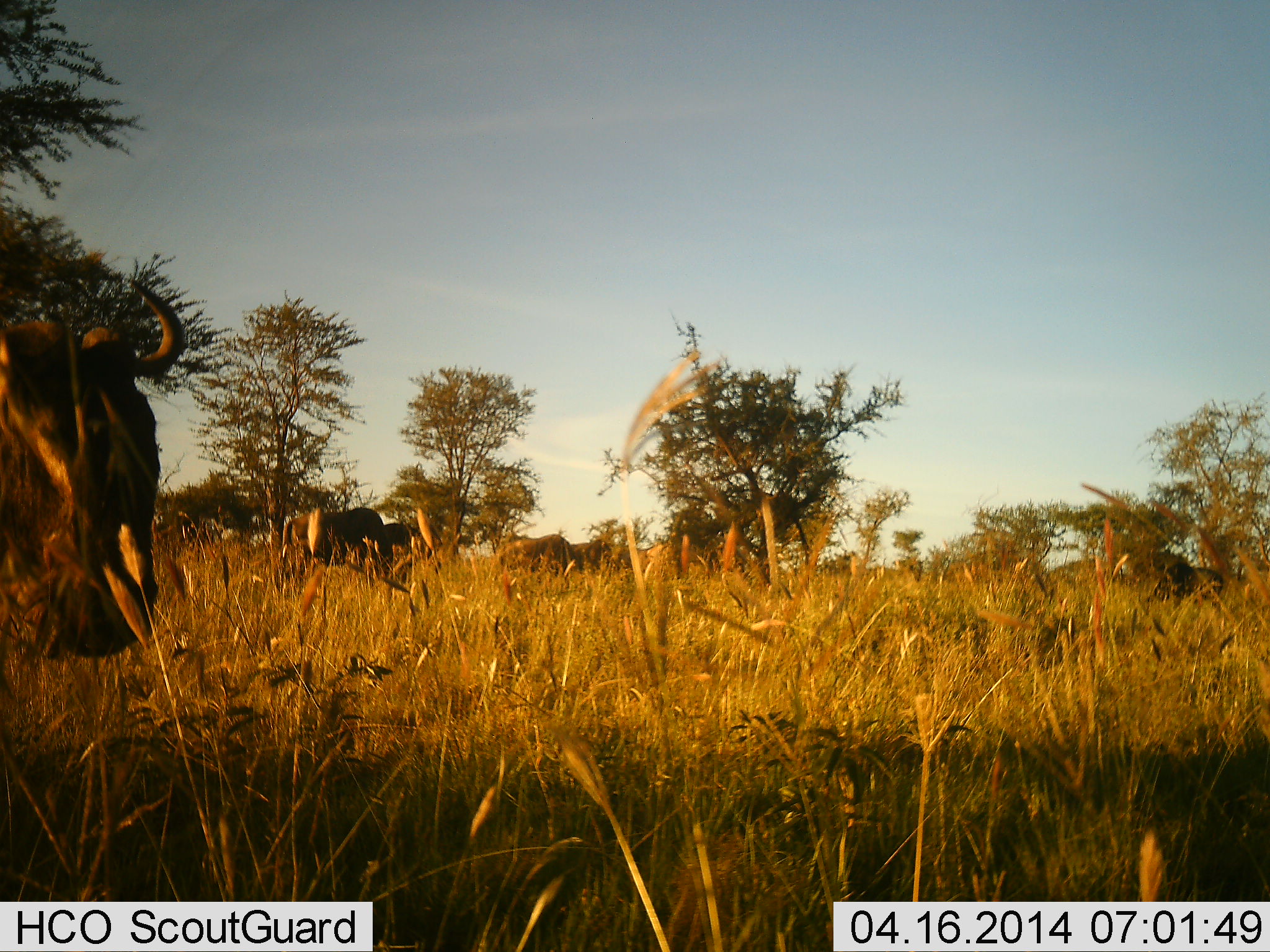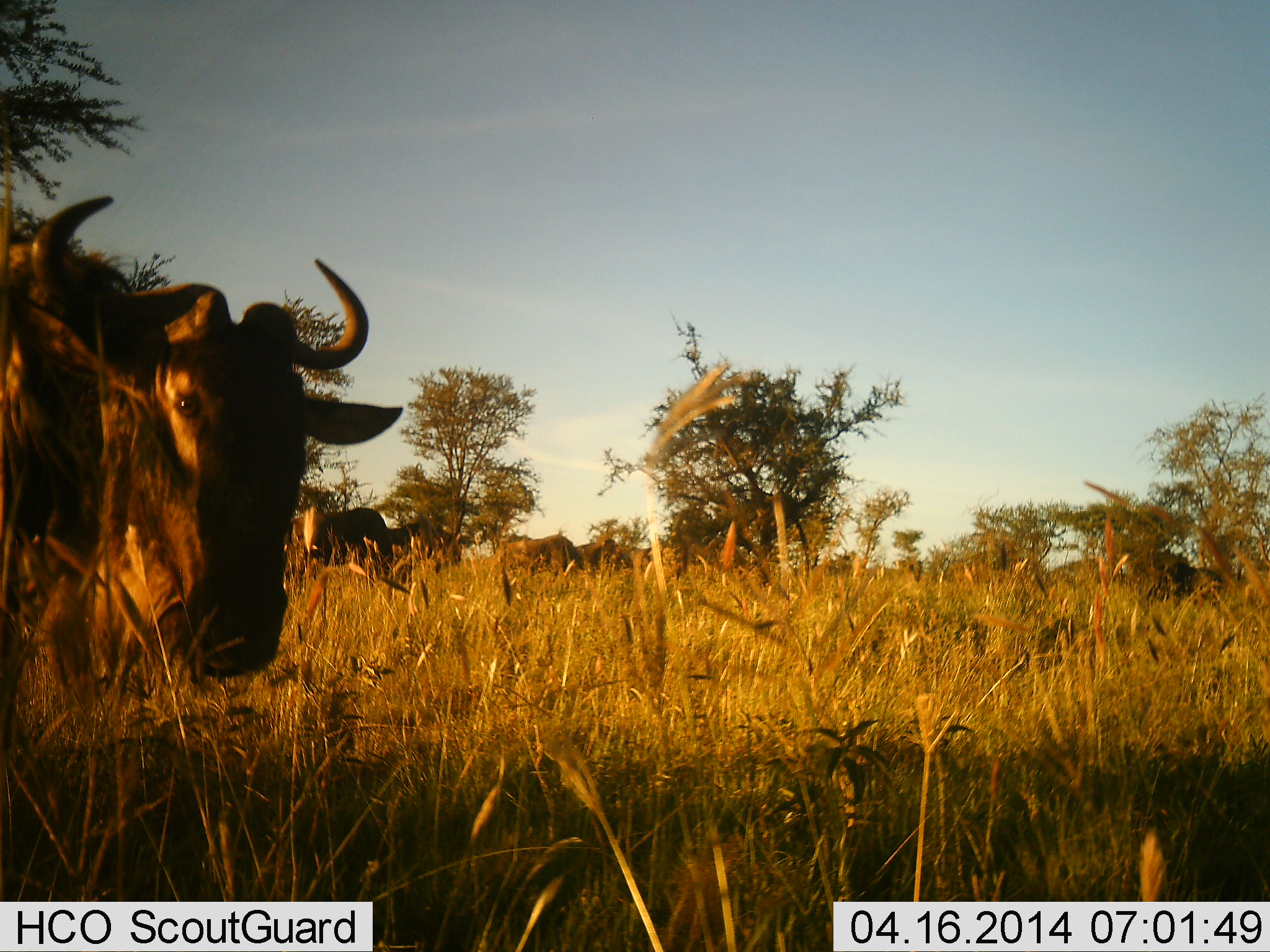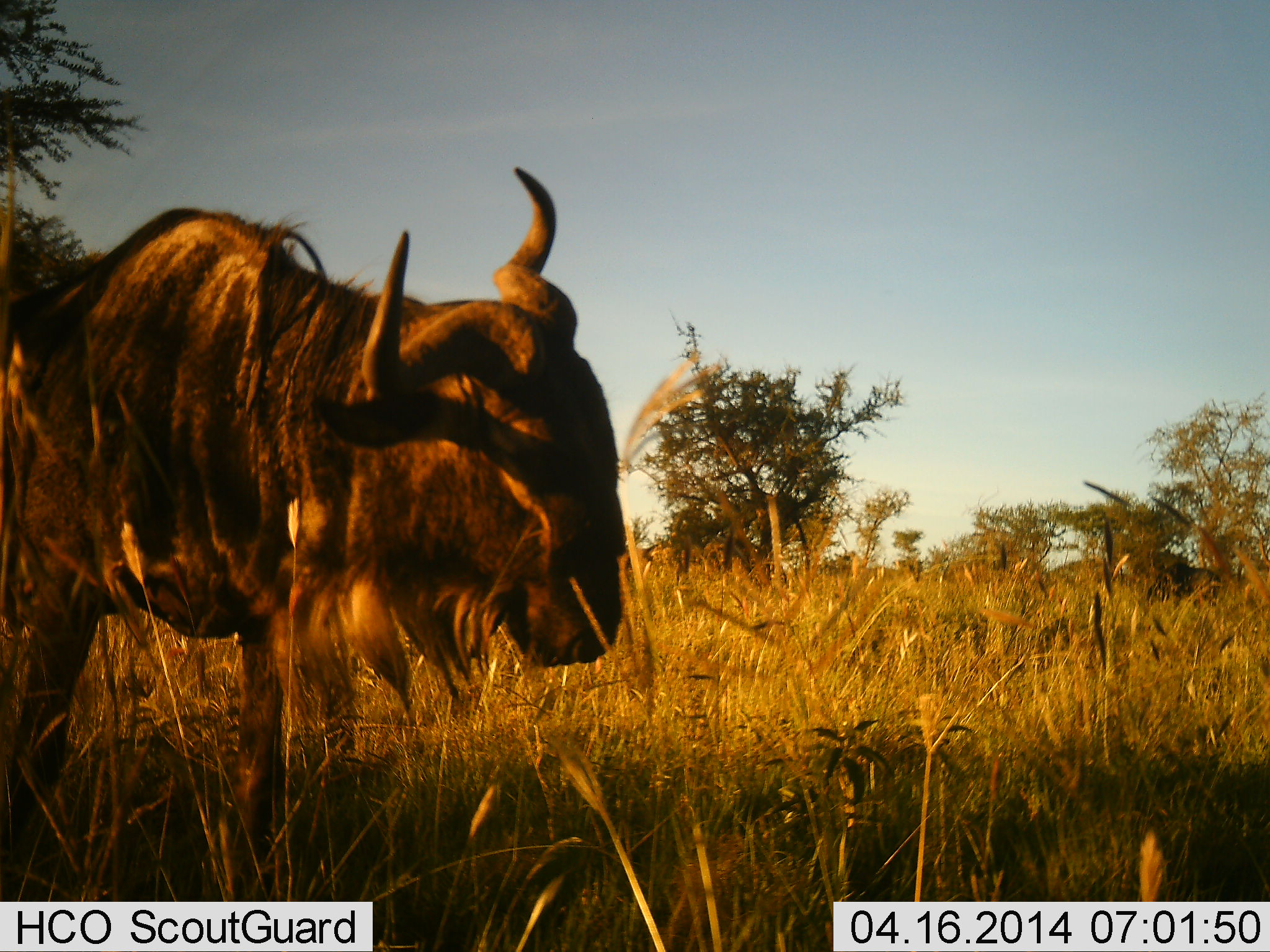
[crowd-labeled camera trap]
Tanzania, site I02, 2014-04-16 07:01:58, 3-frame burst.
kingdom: Animalia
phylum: Chordata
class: Mammalia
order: Artiodactyla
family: Bovidae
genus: Connochaetes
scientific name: Connochaetes taurinus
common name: blue wildebeest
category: wildebeest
Wildebeest (blue wildebeest) (Connochaetes taurinus), count 6. Behavior (volunteer vote fractions): standing 50%, resting 0%, moving 80%, interacting 0%. Young present (vote fraction): 0%. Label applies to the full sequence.